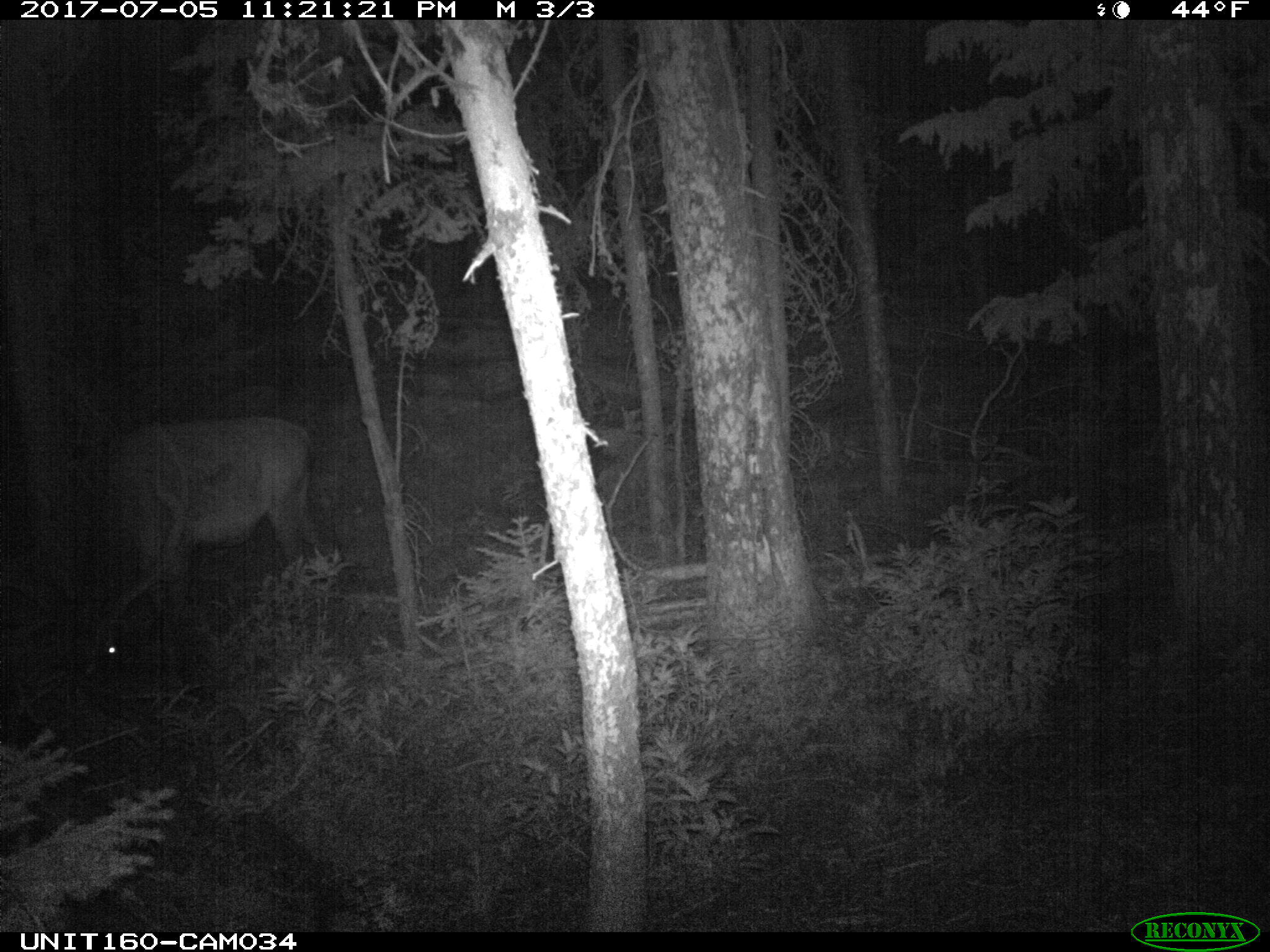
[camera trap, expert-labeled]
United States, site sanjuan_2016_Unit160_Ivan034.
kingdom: Animalia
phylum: Chordata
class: Mammalia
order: Artiodactyla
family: Cervidae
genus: Cervus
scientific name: Cervus elaphus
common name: red deer